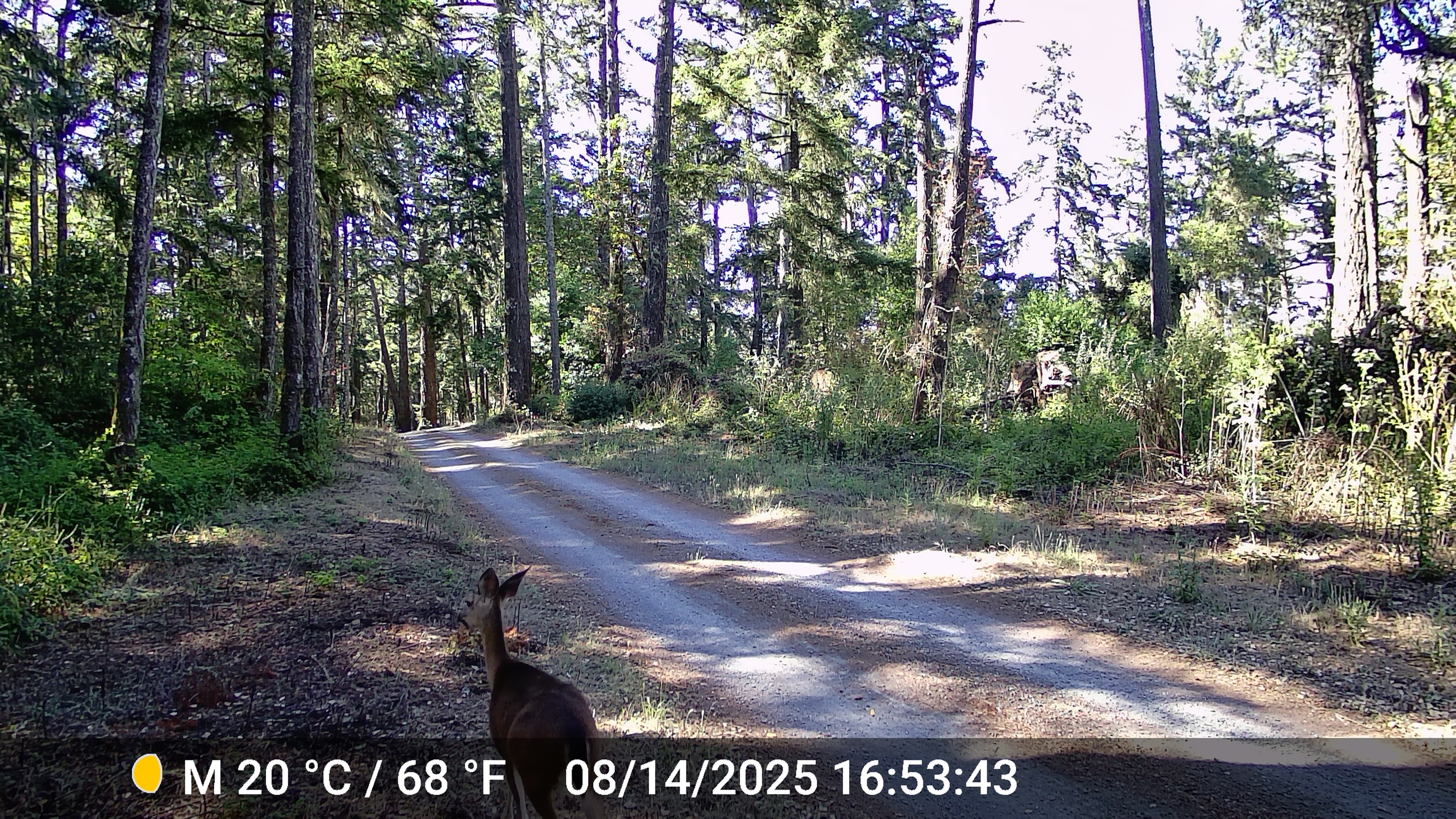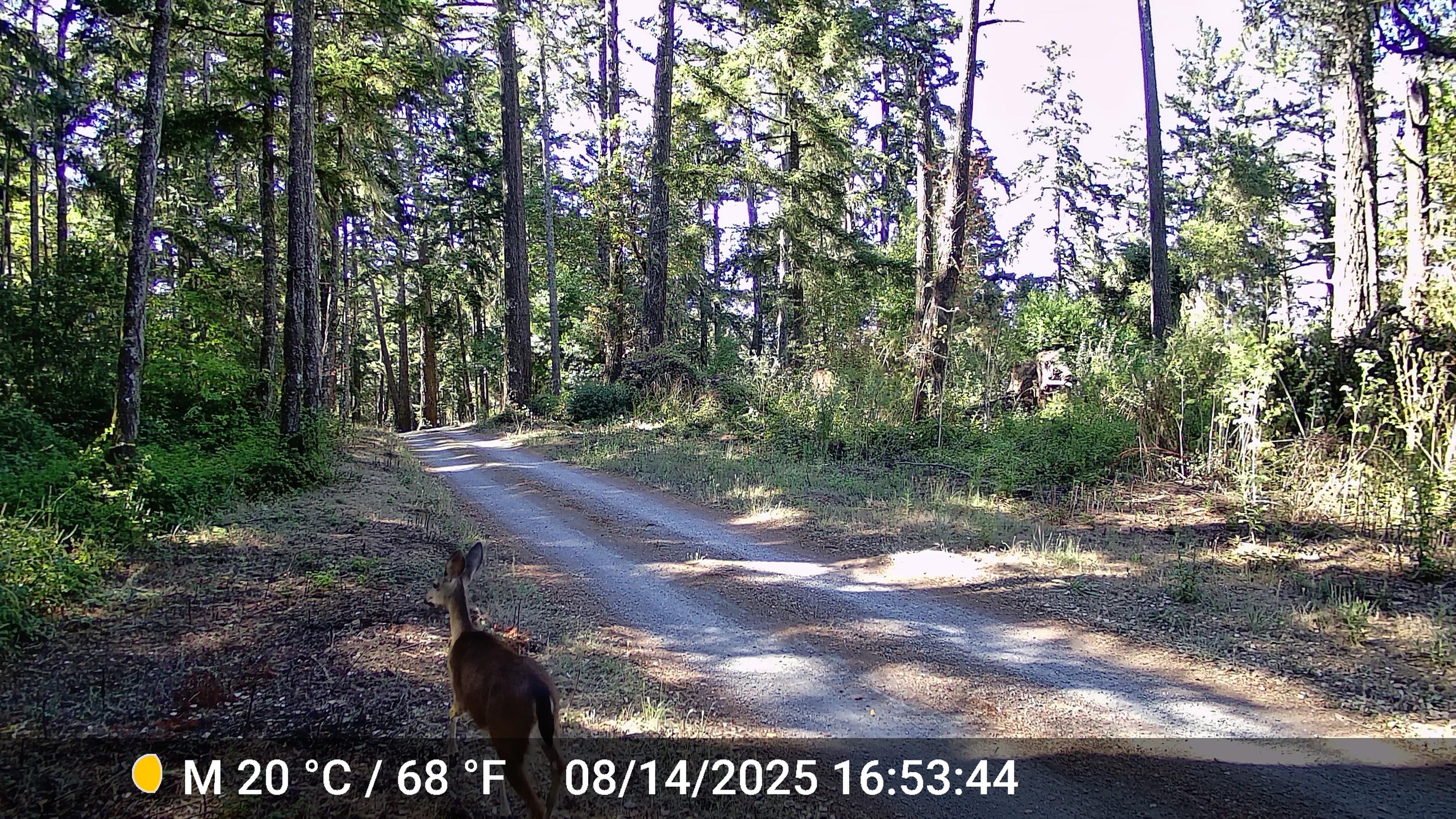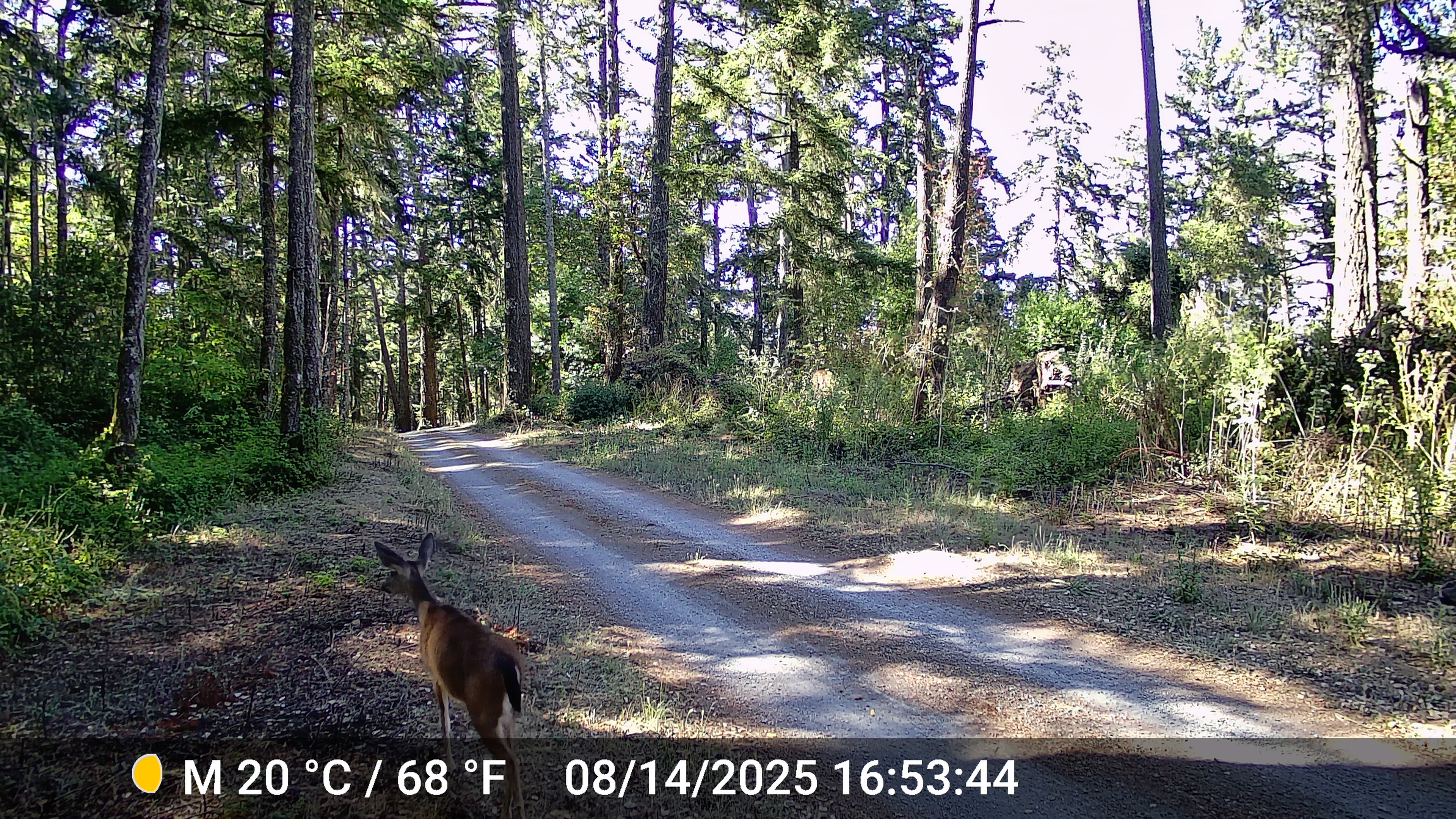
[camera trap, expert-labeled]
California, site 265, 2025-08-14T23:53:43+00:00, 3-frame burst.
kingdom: Animalia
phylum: Chordata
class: Mammalia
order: Artiodactyla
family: Cervidae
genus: Odocoileus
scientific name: Odocoileus hemionus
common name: mule deer